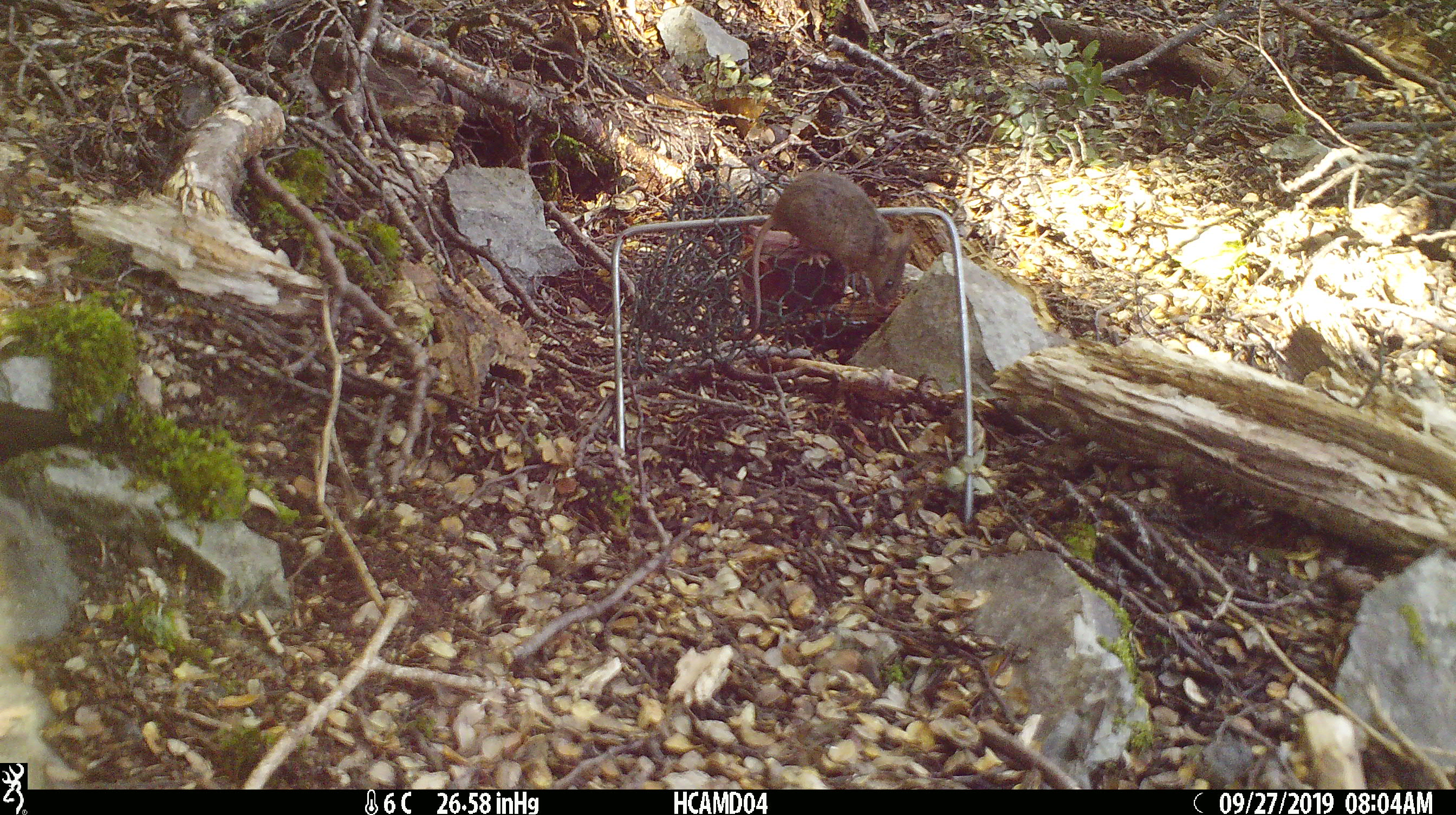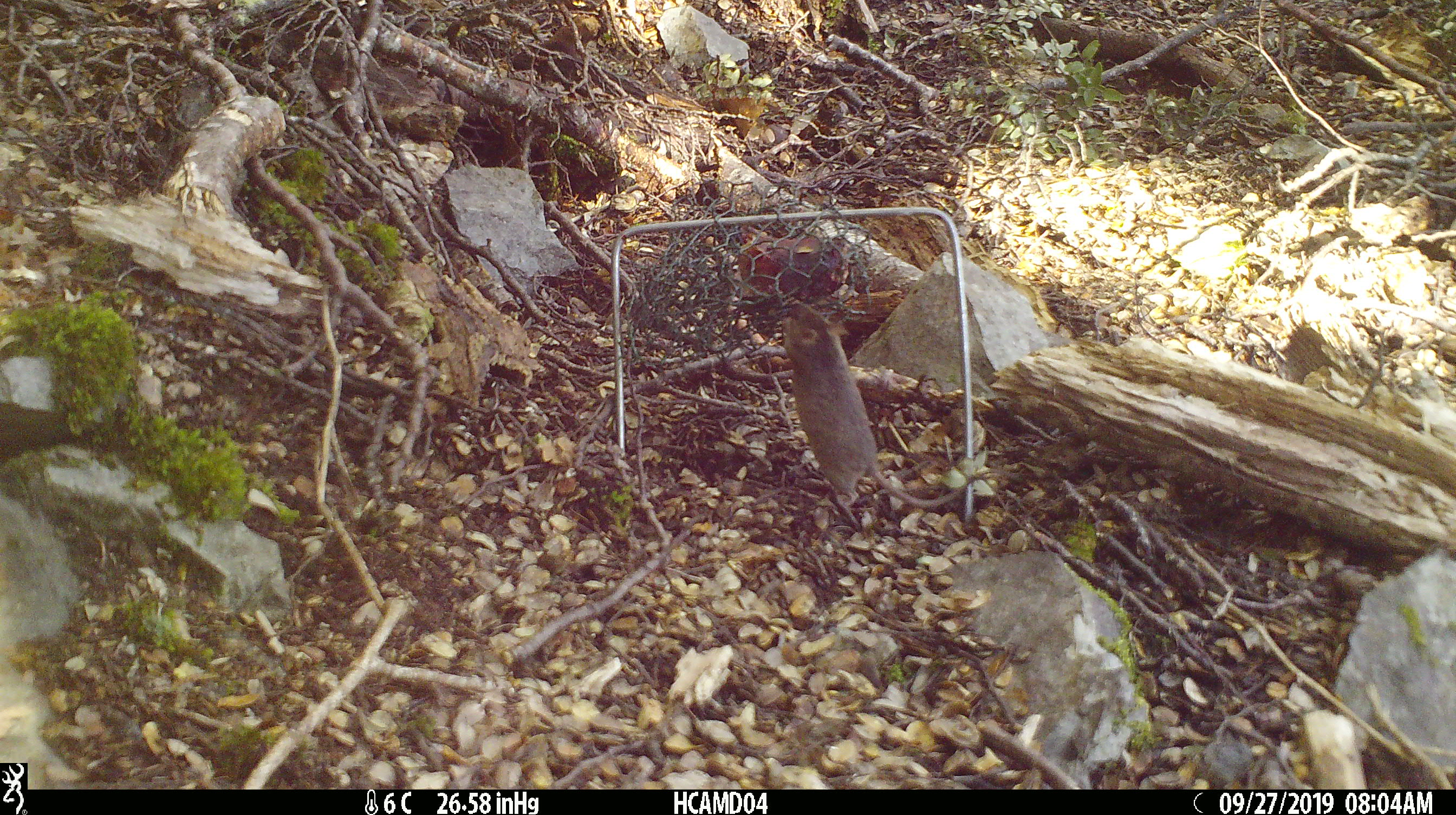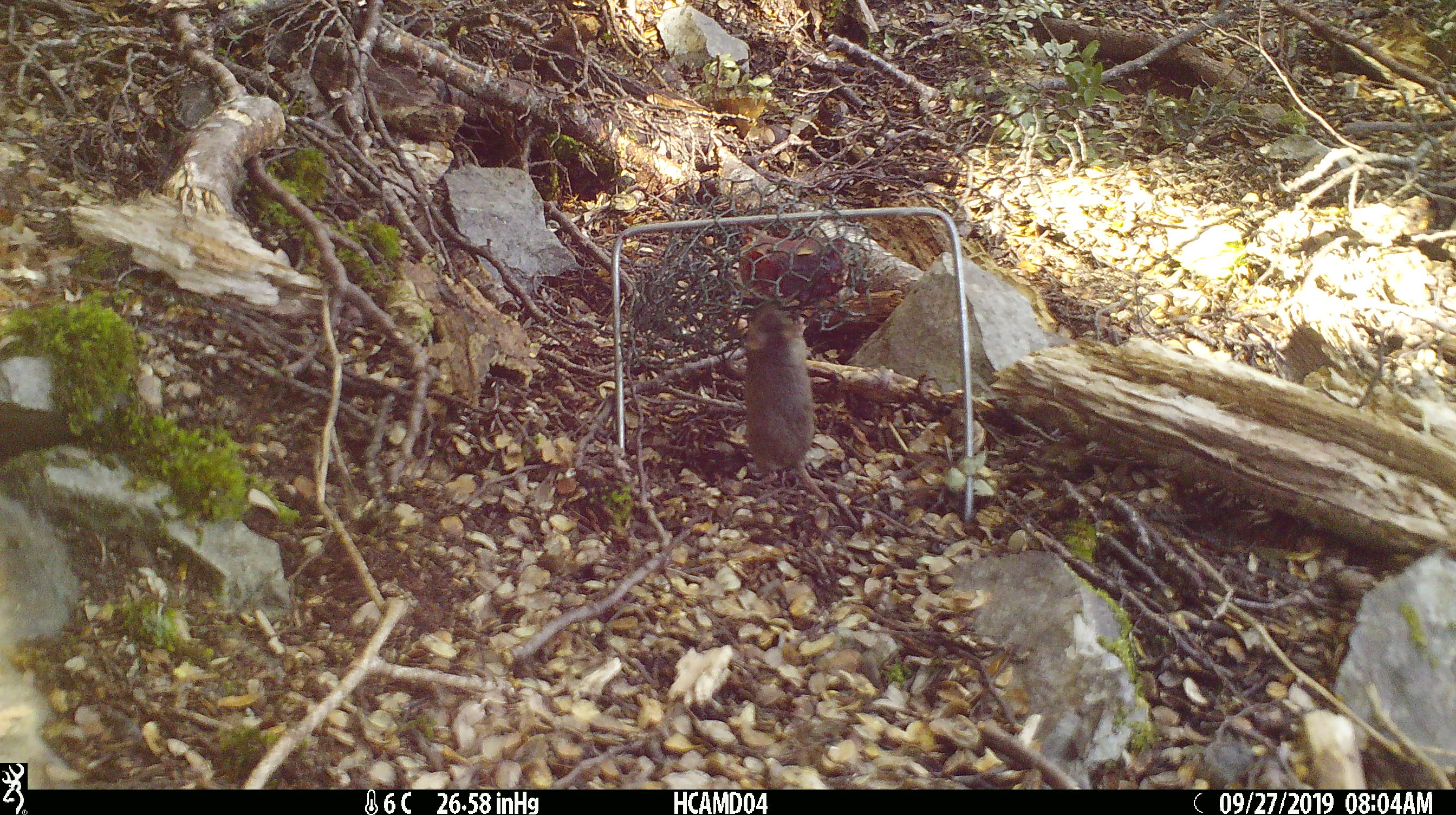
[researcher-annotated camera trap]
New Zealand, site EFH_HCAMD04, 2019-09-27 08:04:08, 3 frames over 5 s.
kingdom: Animalia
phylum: Chordata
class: Mammalia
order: Rodentia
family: Muridae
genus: Mus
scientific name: Mus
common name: mouse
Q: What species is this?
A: Mouse (Mus).